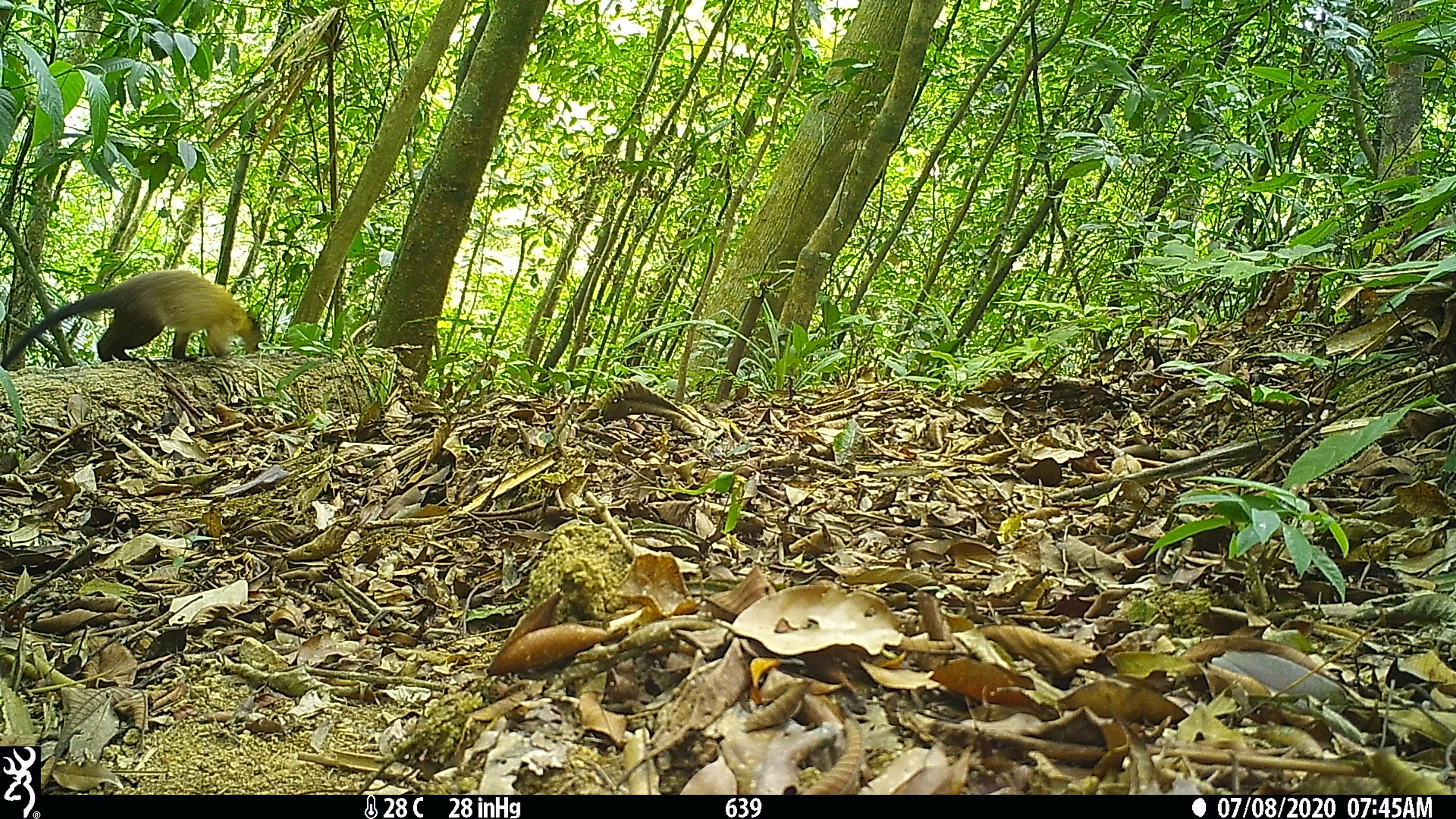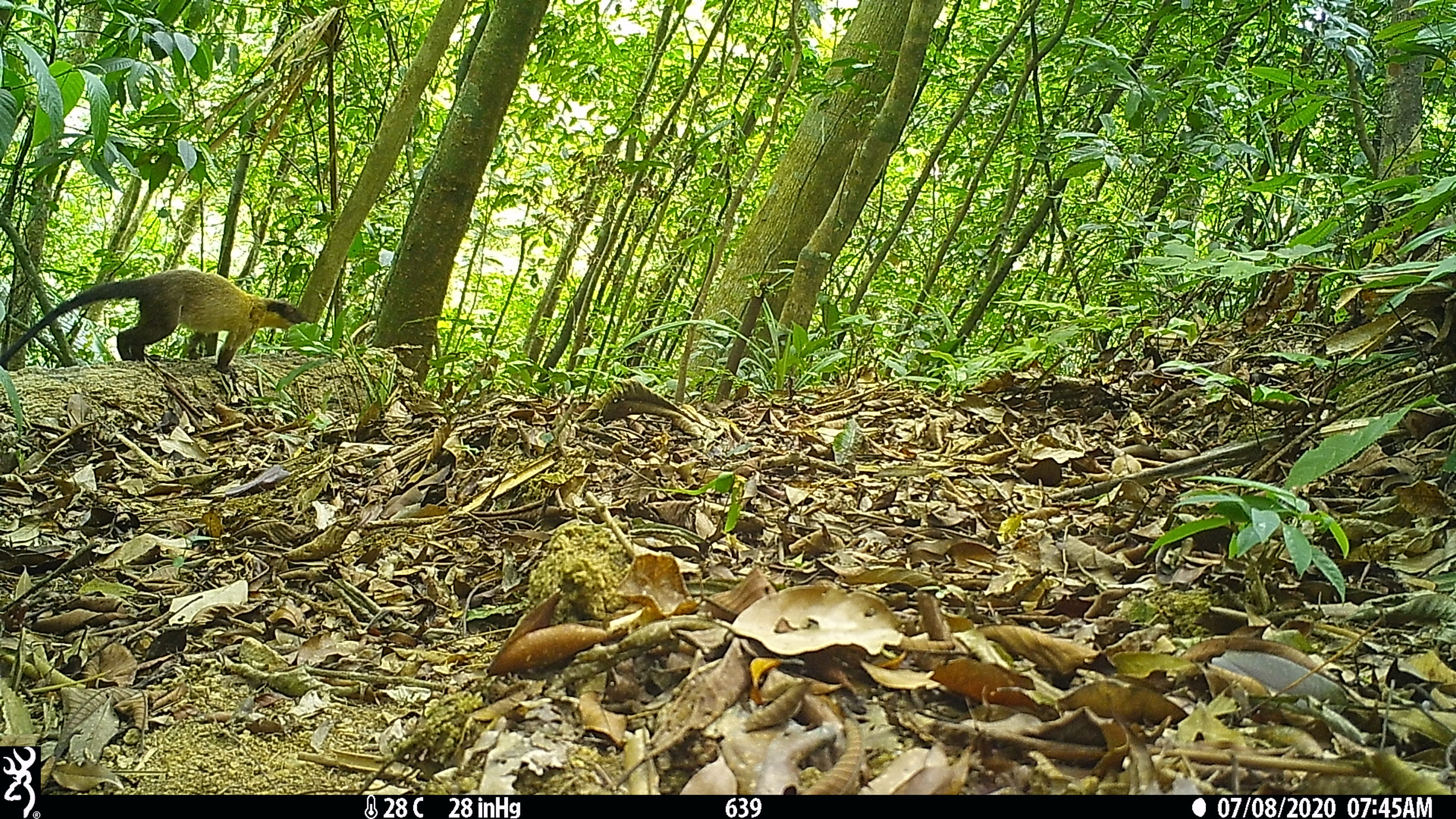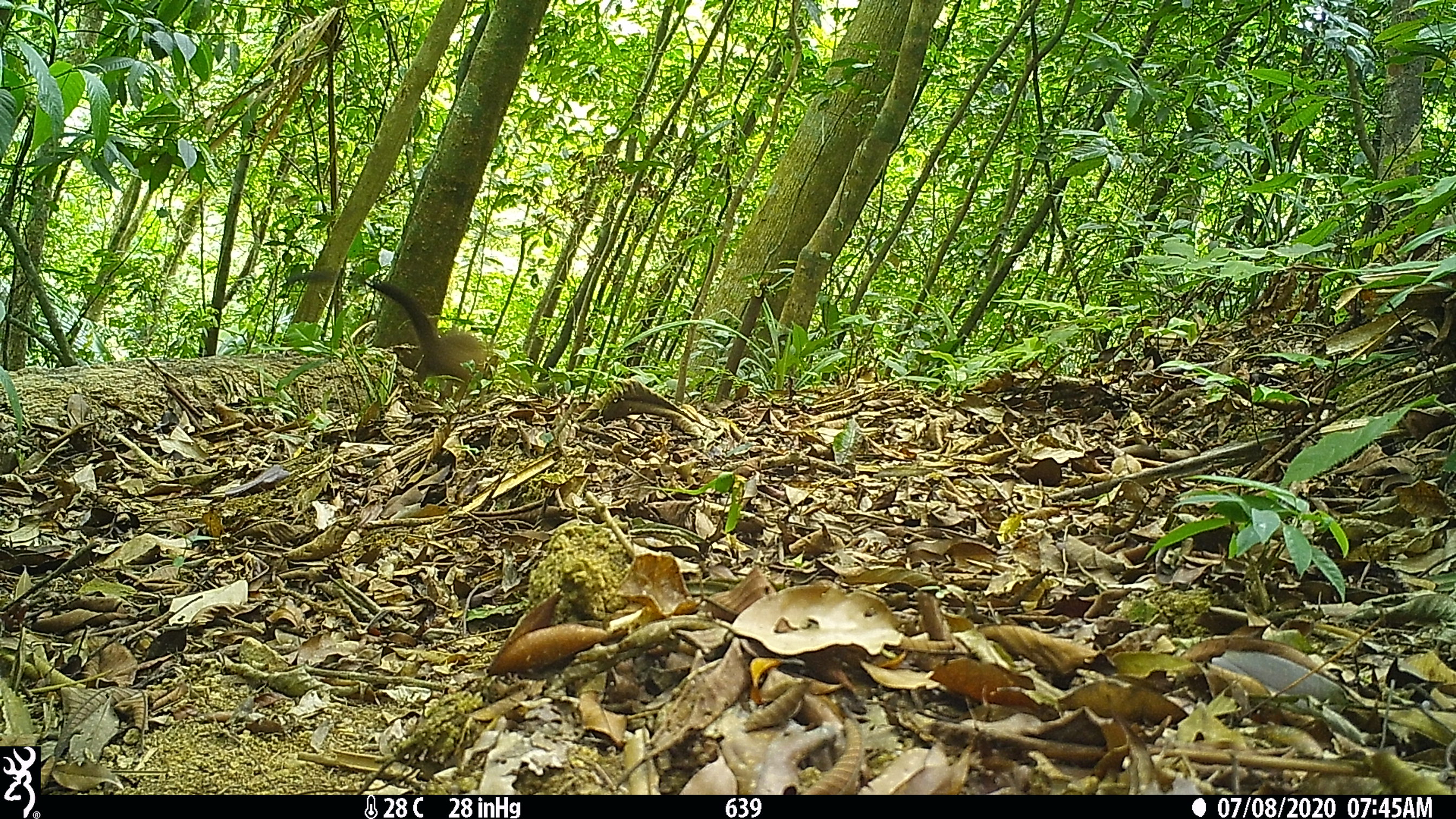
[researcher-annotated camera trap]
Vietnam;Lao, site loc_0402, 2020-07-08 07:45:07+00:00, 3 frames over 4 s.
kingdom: Animalia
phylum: Chordata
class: Mammalia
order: Carnivora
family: Mustelidae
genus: Martes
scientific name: Martes flavigula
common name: yellow-throated marten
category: yellow throated marten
Yellow throated marten (yellow-throated marten) (Martes flavigula). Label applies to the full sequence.